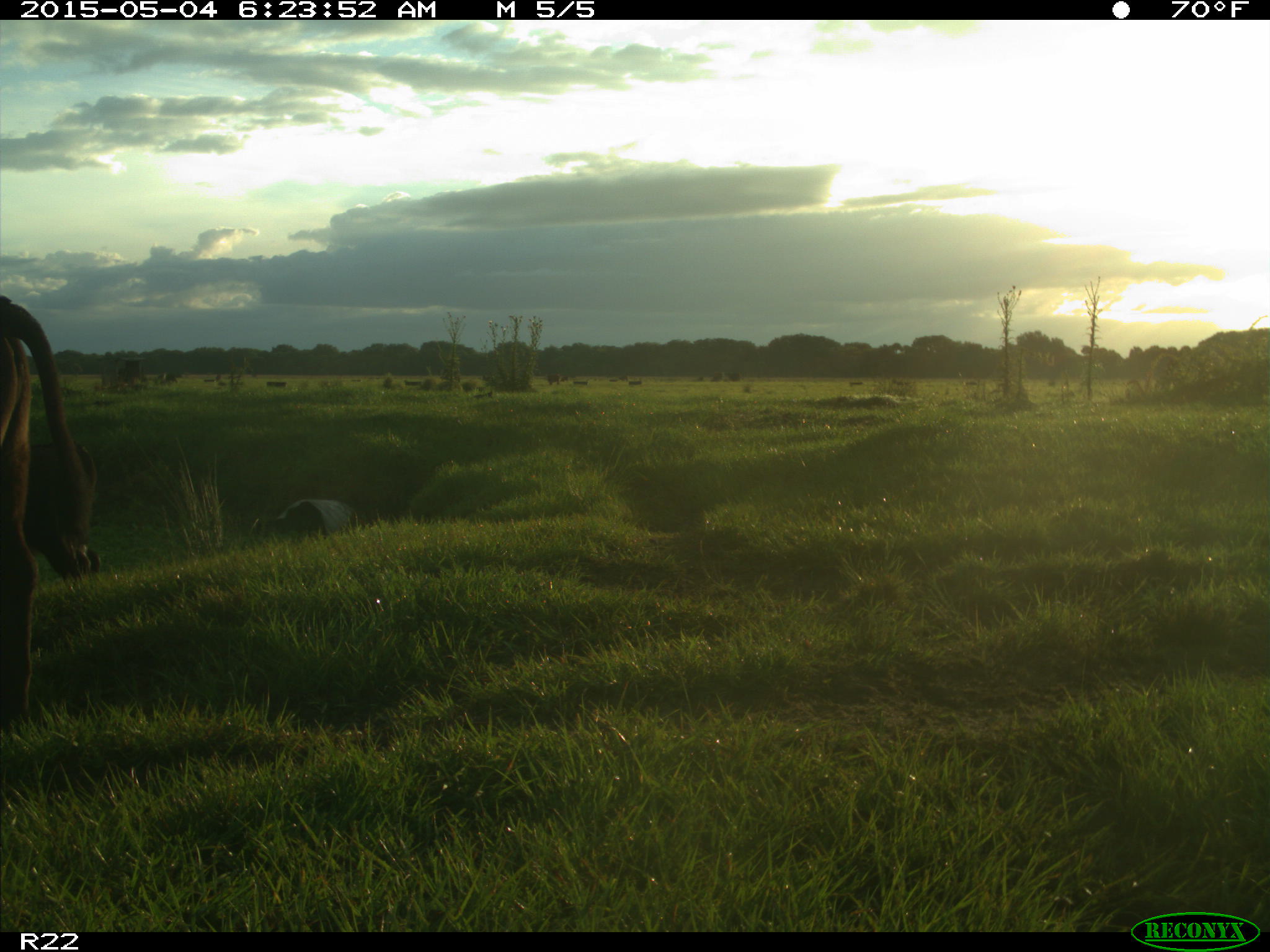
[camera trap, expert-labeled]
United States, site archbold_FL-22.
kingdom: Animalia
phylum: Chordata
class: Mammalia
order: Artiodactyla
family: Bovidae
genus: Bos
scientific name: Bos taurus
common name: domestic cow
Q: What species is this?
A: Bos taurus (domestic cow).